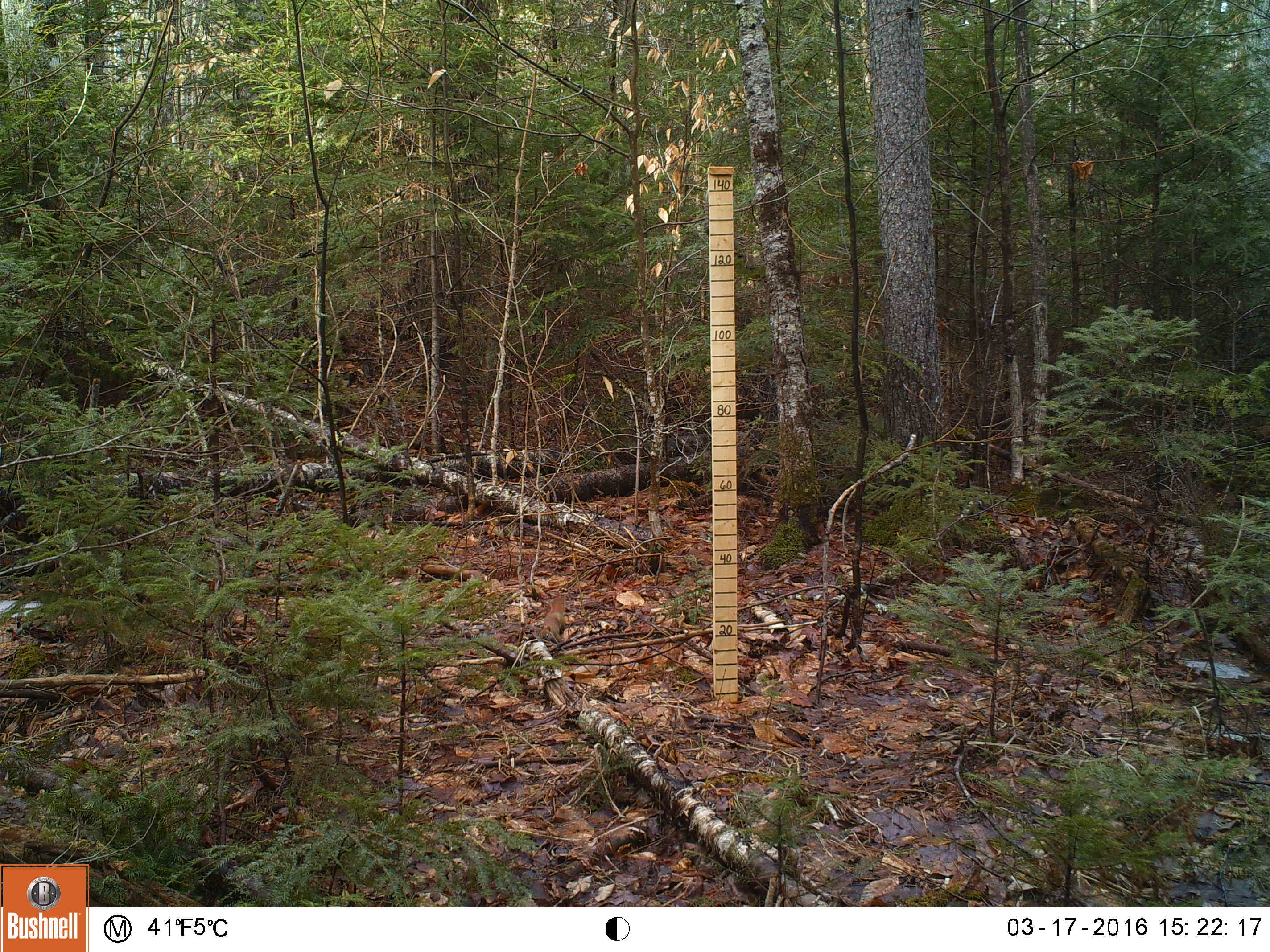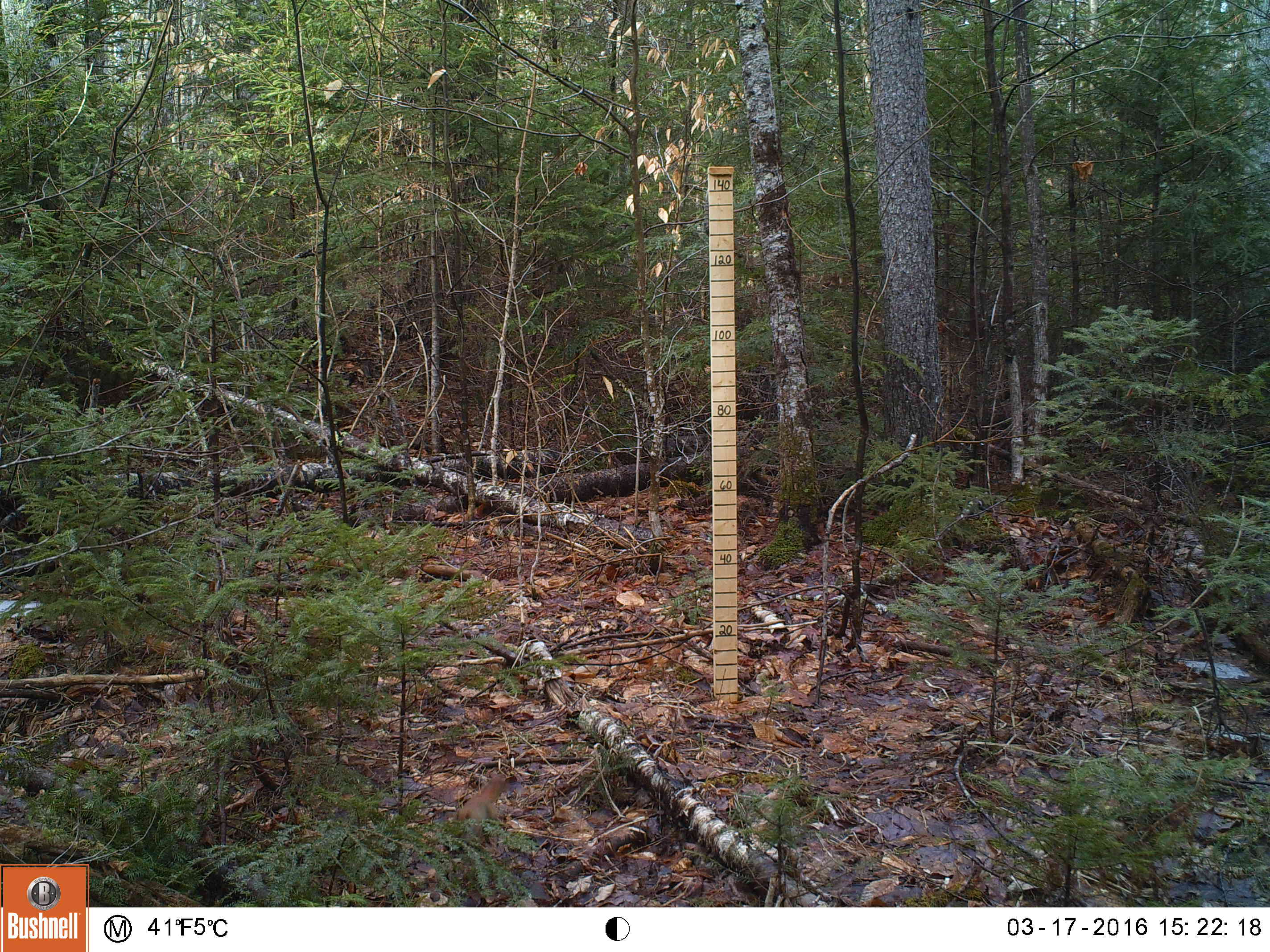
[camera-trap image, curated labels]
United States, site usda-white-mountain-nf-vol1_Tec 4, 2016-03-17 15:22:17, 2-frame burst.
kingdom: Animalia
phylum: Chordata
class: Mammalia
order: Rodentia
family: Sciuridae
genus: Tamiasciurus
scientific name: Tamiasciurus hudsonicus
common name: red squirrel